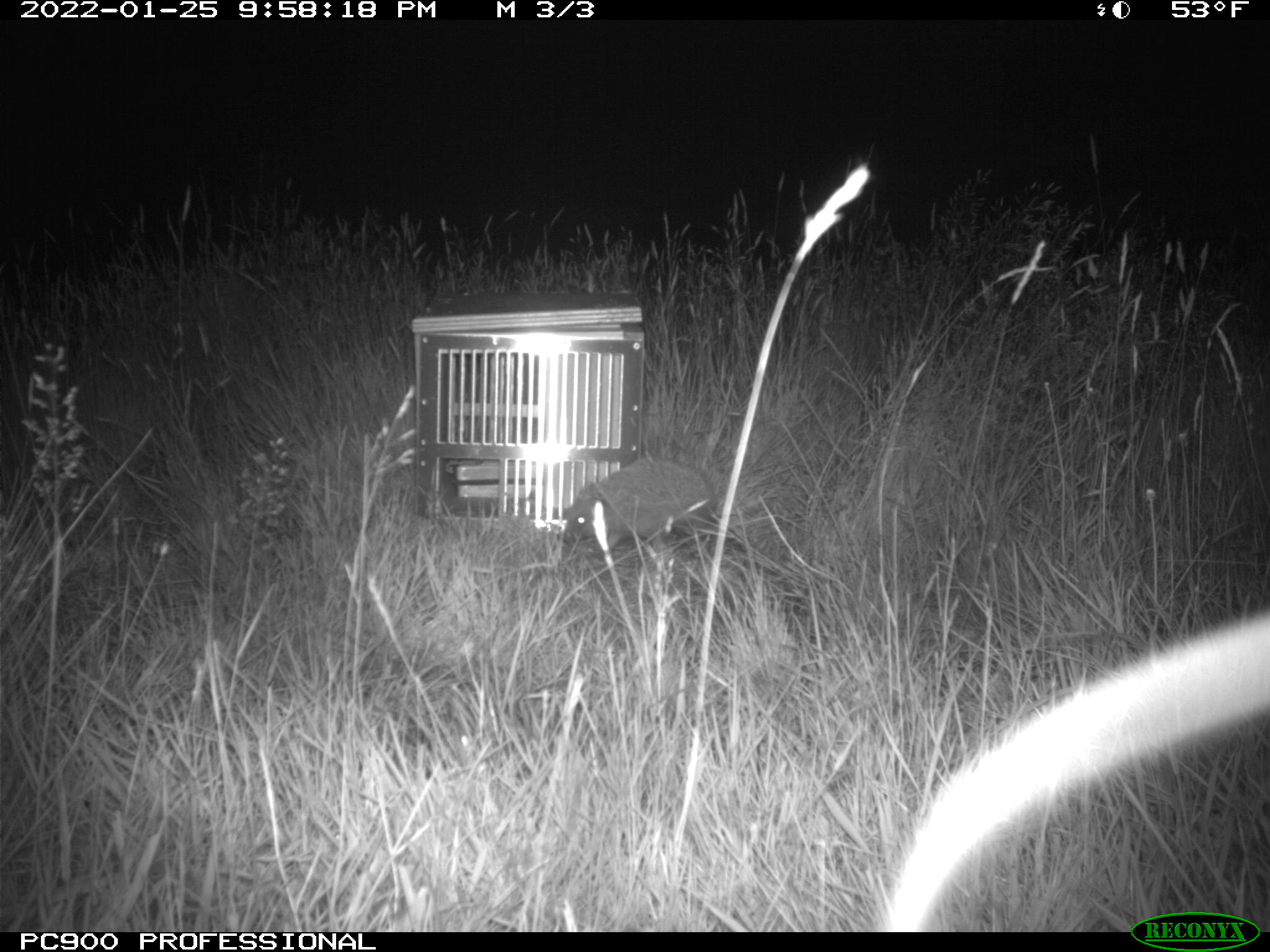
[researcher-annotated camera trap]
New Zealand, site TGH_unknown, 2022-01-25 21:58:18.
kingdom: Animalia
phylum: Chordata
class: Mammalia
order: Eulipotyphla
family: Erinaceidae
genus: Erinaceus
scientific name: Erinaceus europaeus europaeus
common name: european hedgehog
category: hedgehog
Hedgehog (european hedgehog) (Erinaceus europaeus europaeus).